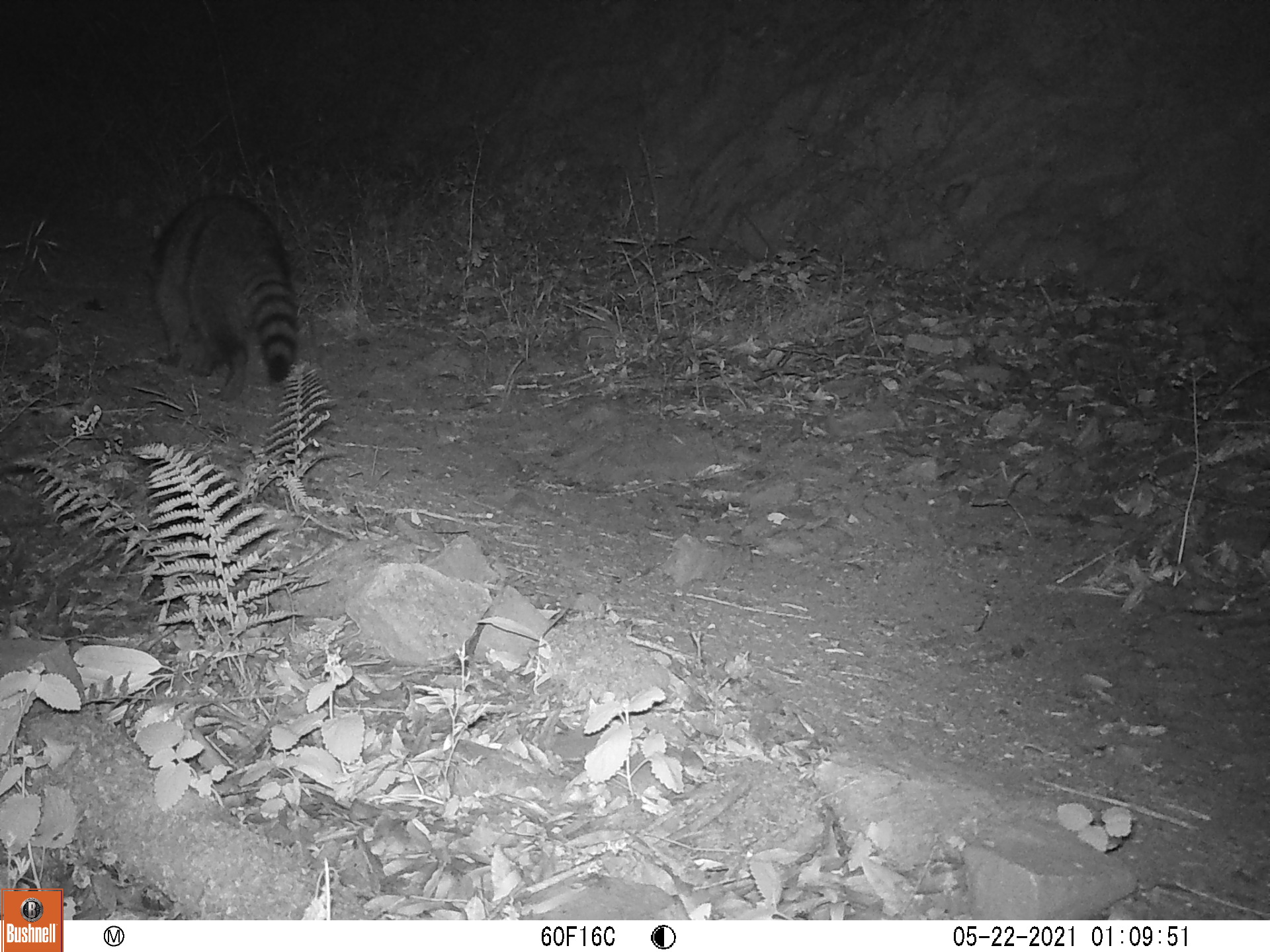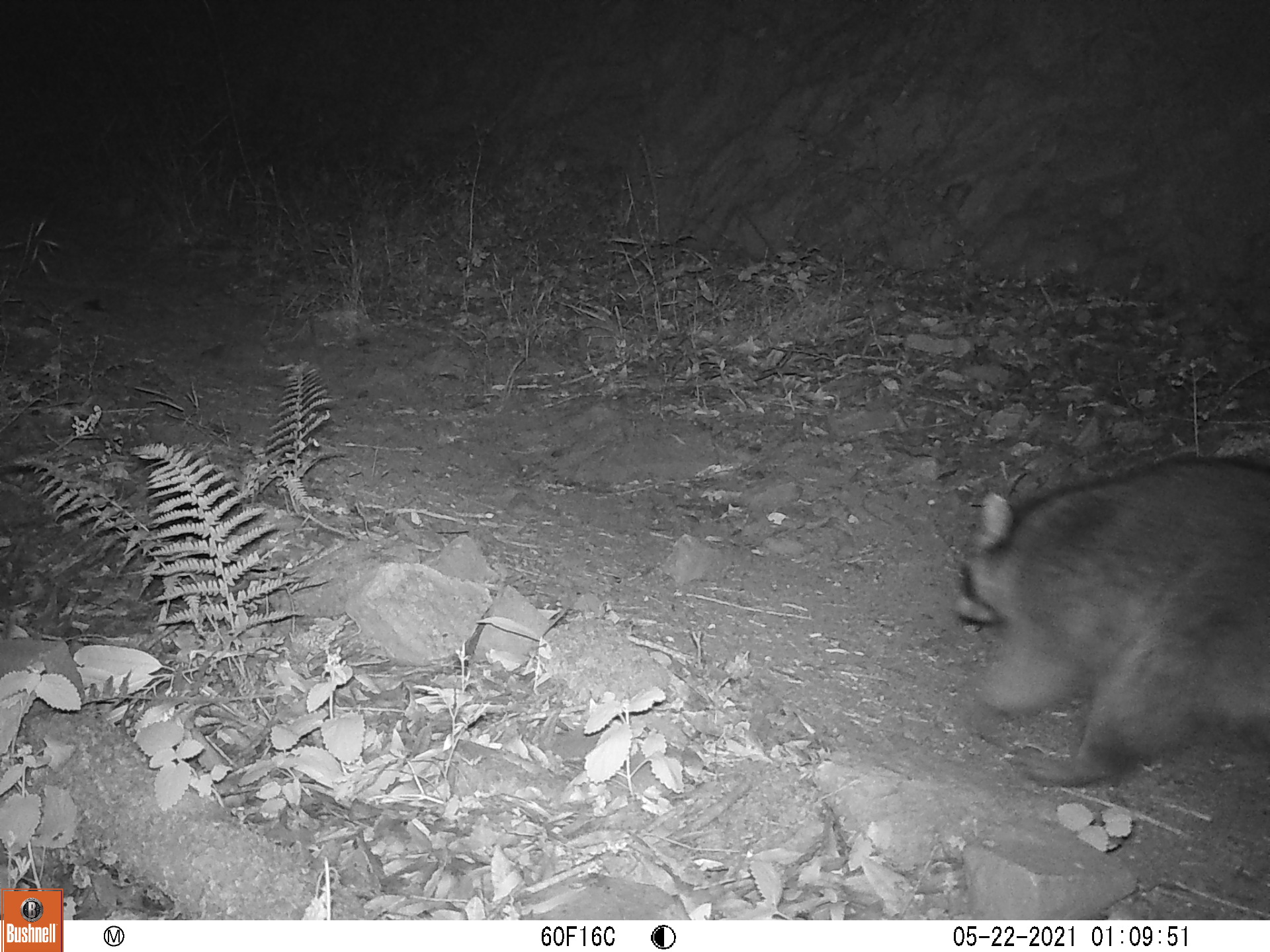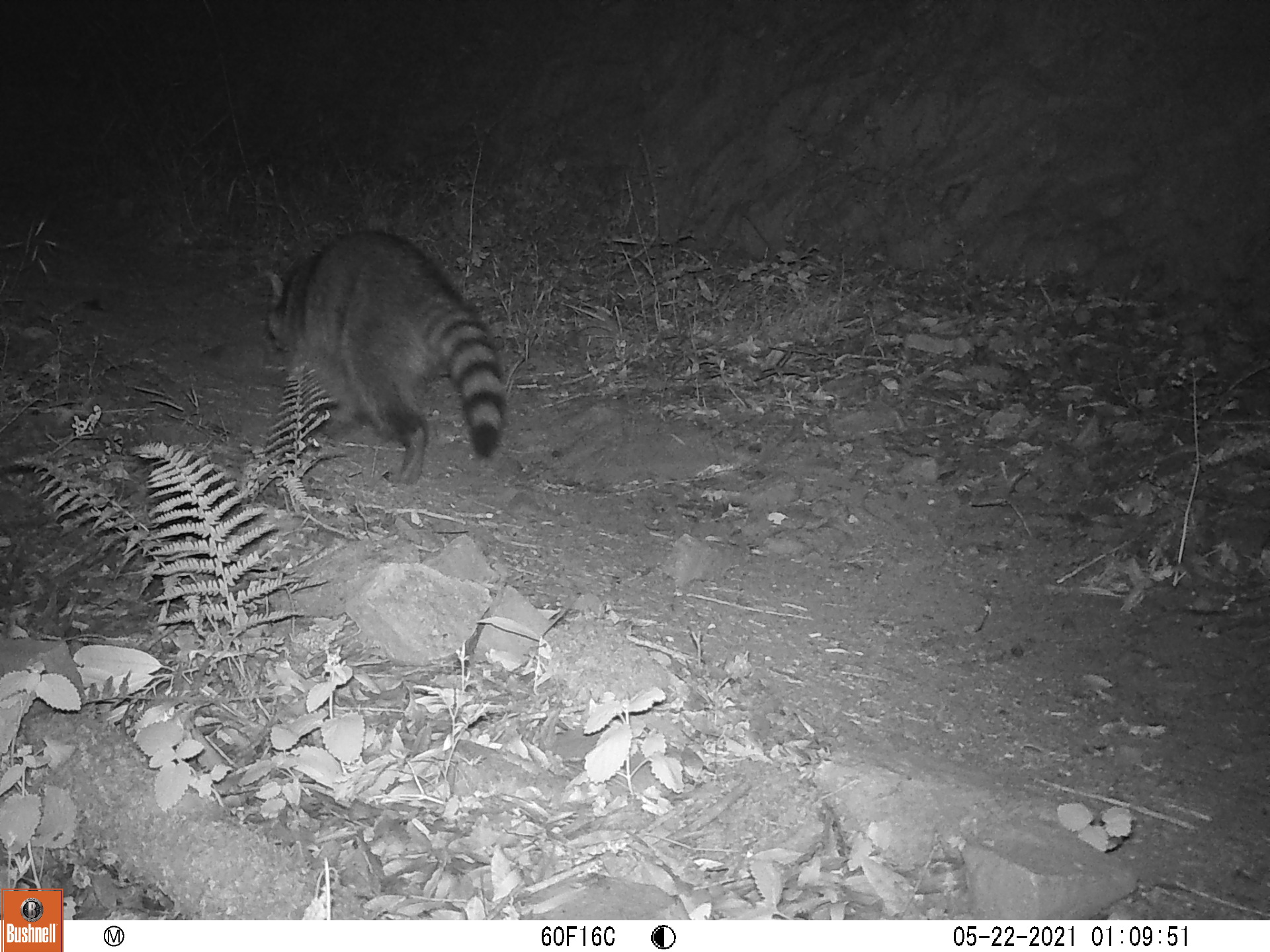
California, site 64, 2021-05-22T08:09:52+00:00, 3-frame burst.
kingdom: Animalia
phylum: Chordata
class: Mammalia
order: Carnivora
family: Procyonidae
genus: Procyon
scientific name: Procyon lotor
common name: raccoon